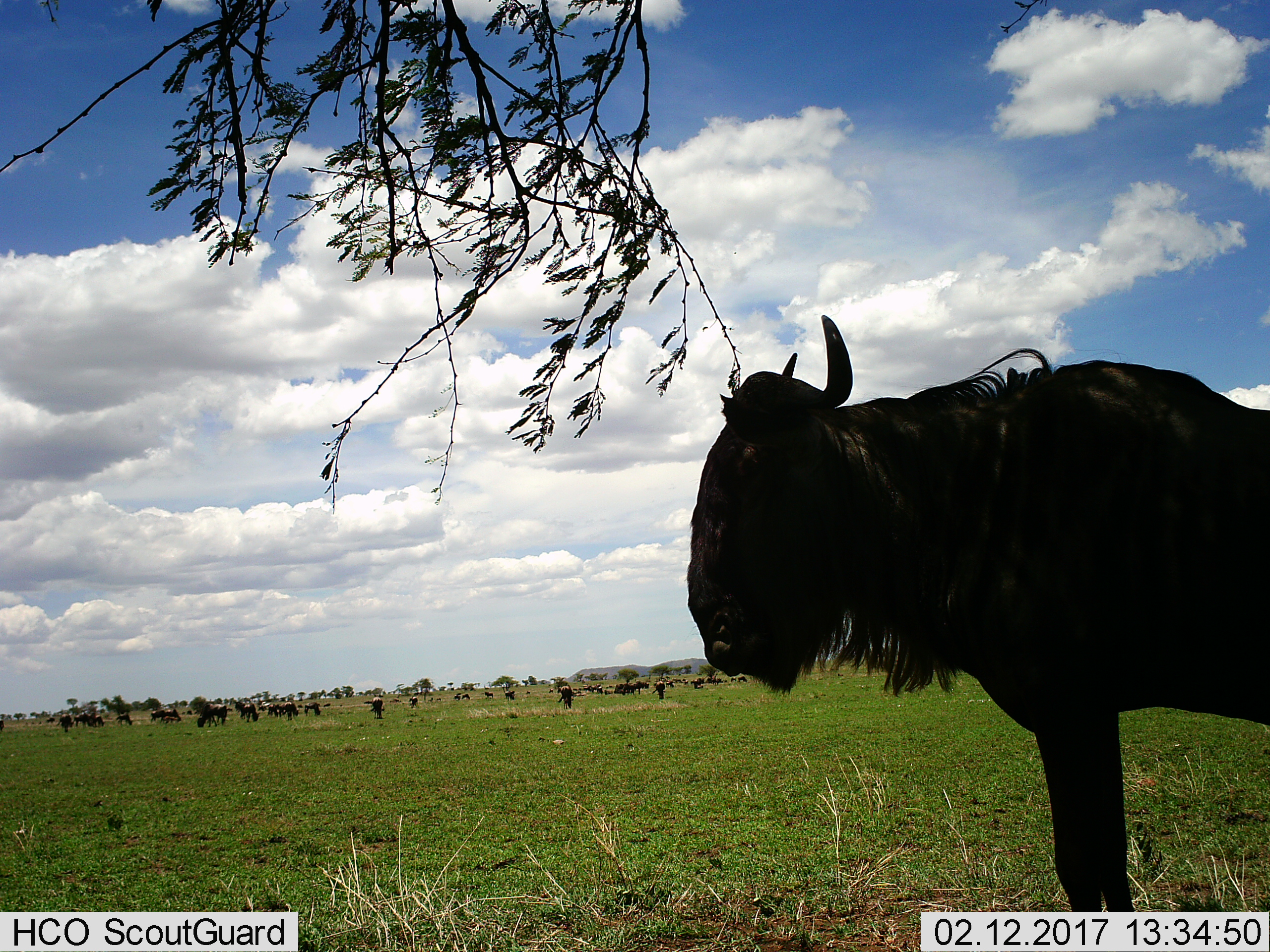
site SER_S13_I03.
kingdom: Animalia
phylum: Chordata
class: Mammalia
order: Artiodactyla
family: Bovidae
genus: Connochaetes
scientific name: Connochaetes taurinus taurinus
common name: blue wildebeest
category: wildebeestblue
Wildebeestblue (blue wildebeest) (Connochaetes taurinus taurinus), count 11-50. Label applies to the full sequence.